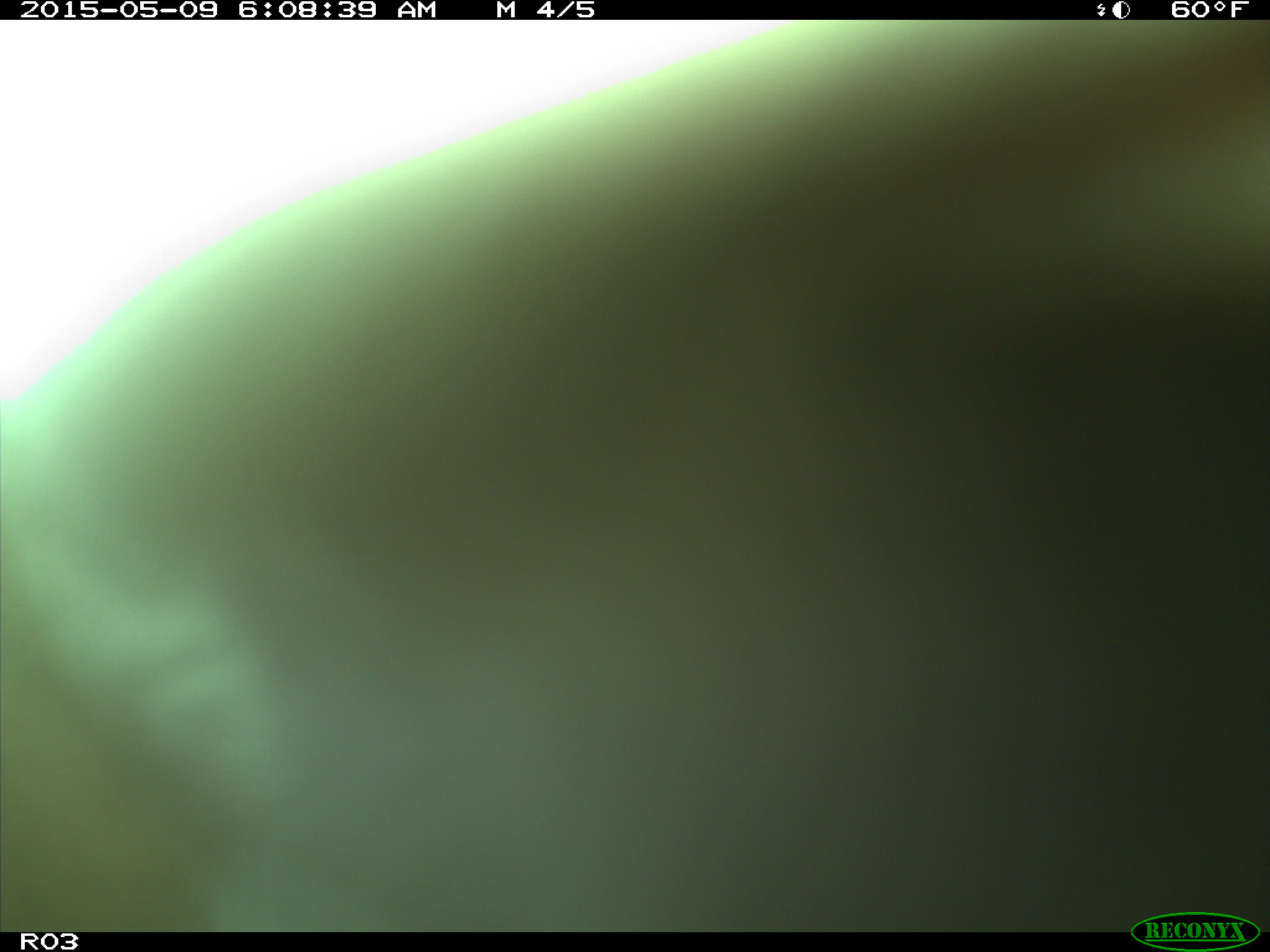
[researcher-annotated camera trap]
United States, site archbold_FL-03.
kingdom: Animalia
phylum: Chordata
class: Mammalia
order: Artiodactyla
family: Bovidae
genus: Bos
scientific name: Bos taurus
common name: domestic cow